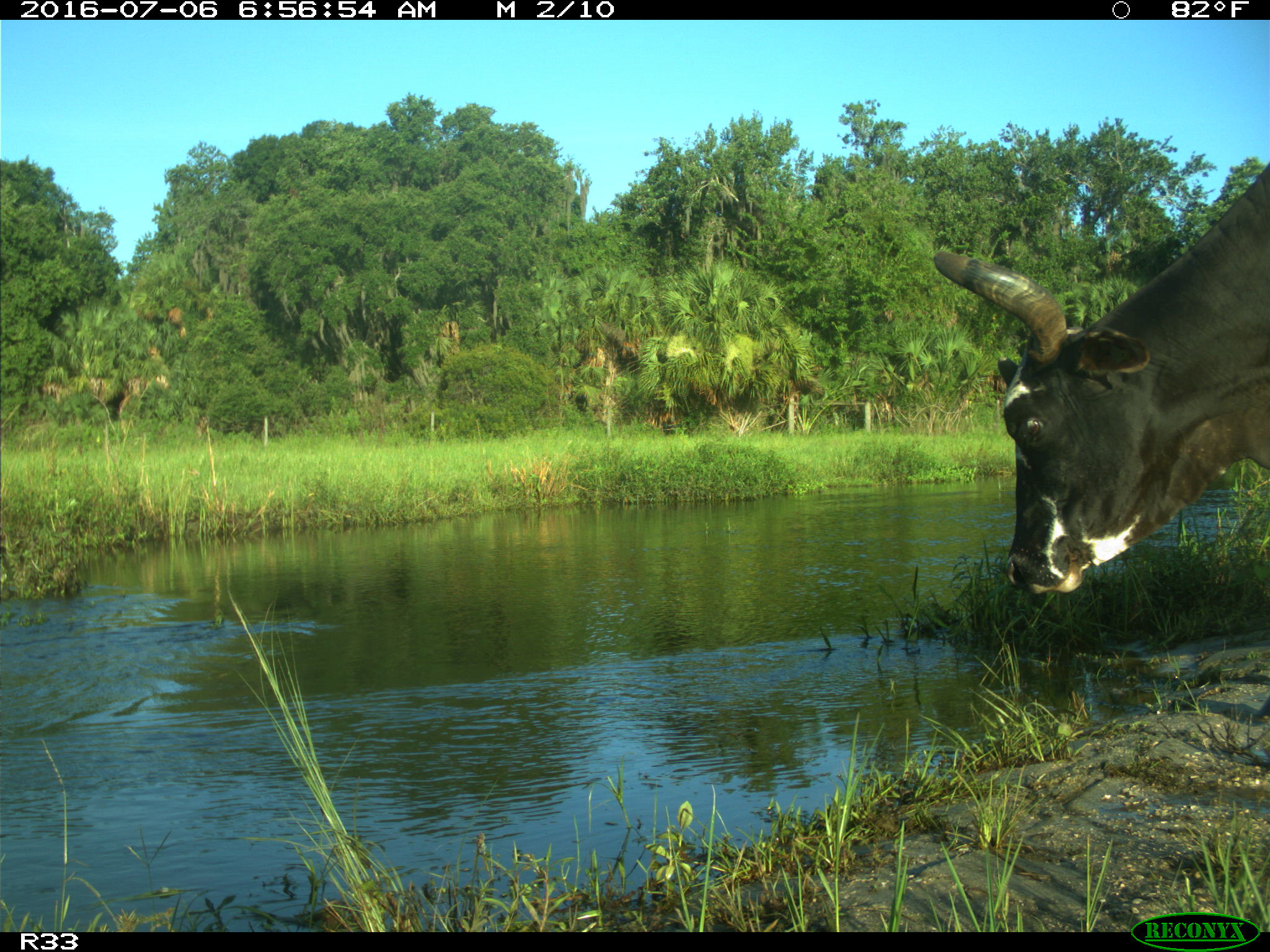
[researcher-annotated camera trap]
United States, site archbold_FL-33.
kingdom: Animalia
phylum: Chordata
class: Mammalia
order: Artiodactyla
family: Bovidae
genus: Bos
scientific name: Bos taurus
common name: domestic cow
Bos taurus (domestic cow).